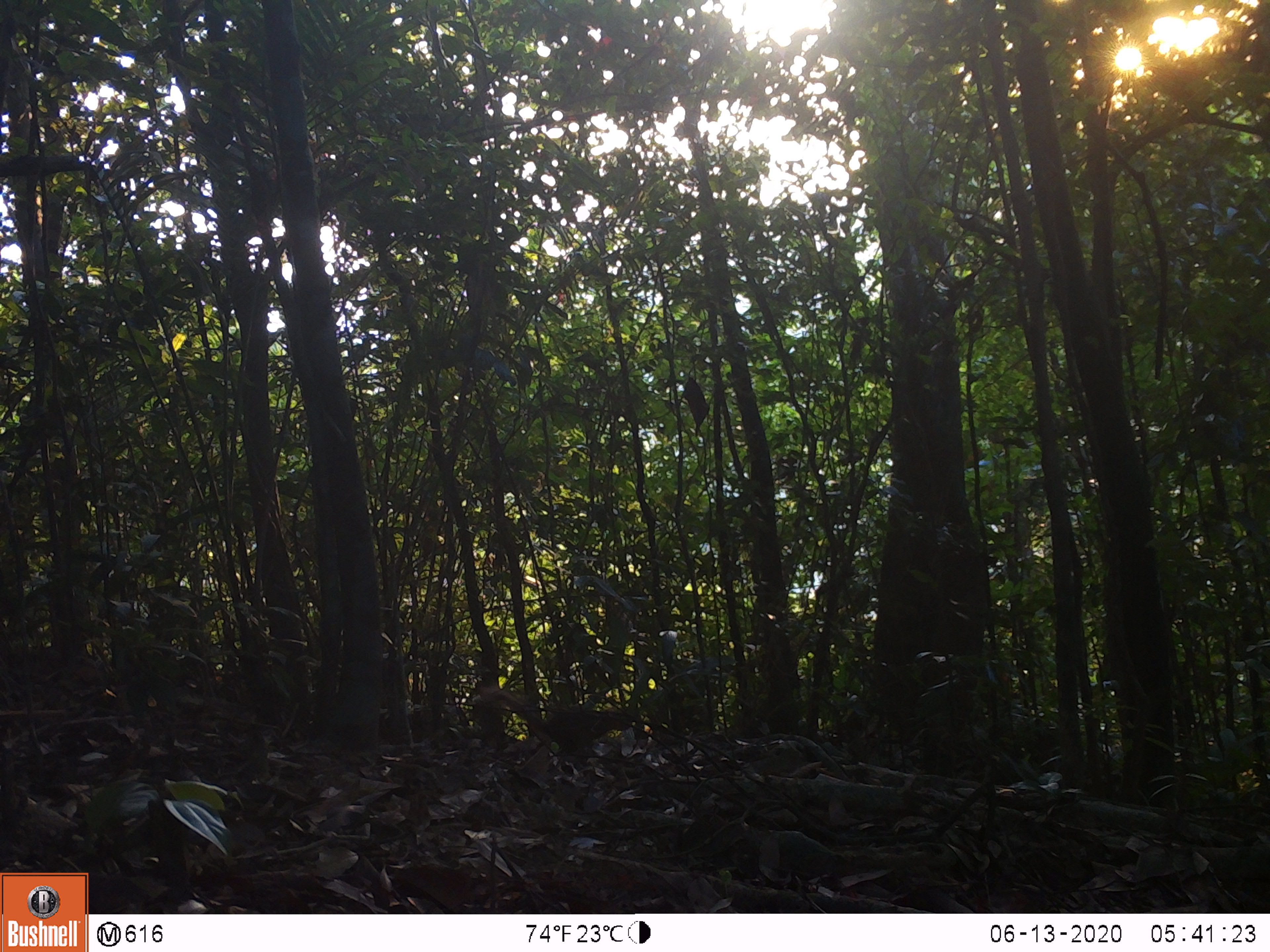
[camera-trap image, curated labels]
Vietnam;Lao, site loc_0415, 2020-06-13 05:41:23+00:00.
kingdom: Animalia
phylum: Chordata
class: Mammalia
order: Rodentia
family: Sciuridae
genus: Dremomys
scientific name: Dremomys rufigenis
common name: red-cheeked squirrel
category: red cheeked squirrel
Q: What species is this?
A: Red cheeked squirrel (red-cheeked squirrel) (Dremomys rufigenis).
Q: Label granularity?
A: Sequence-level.